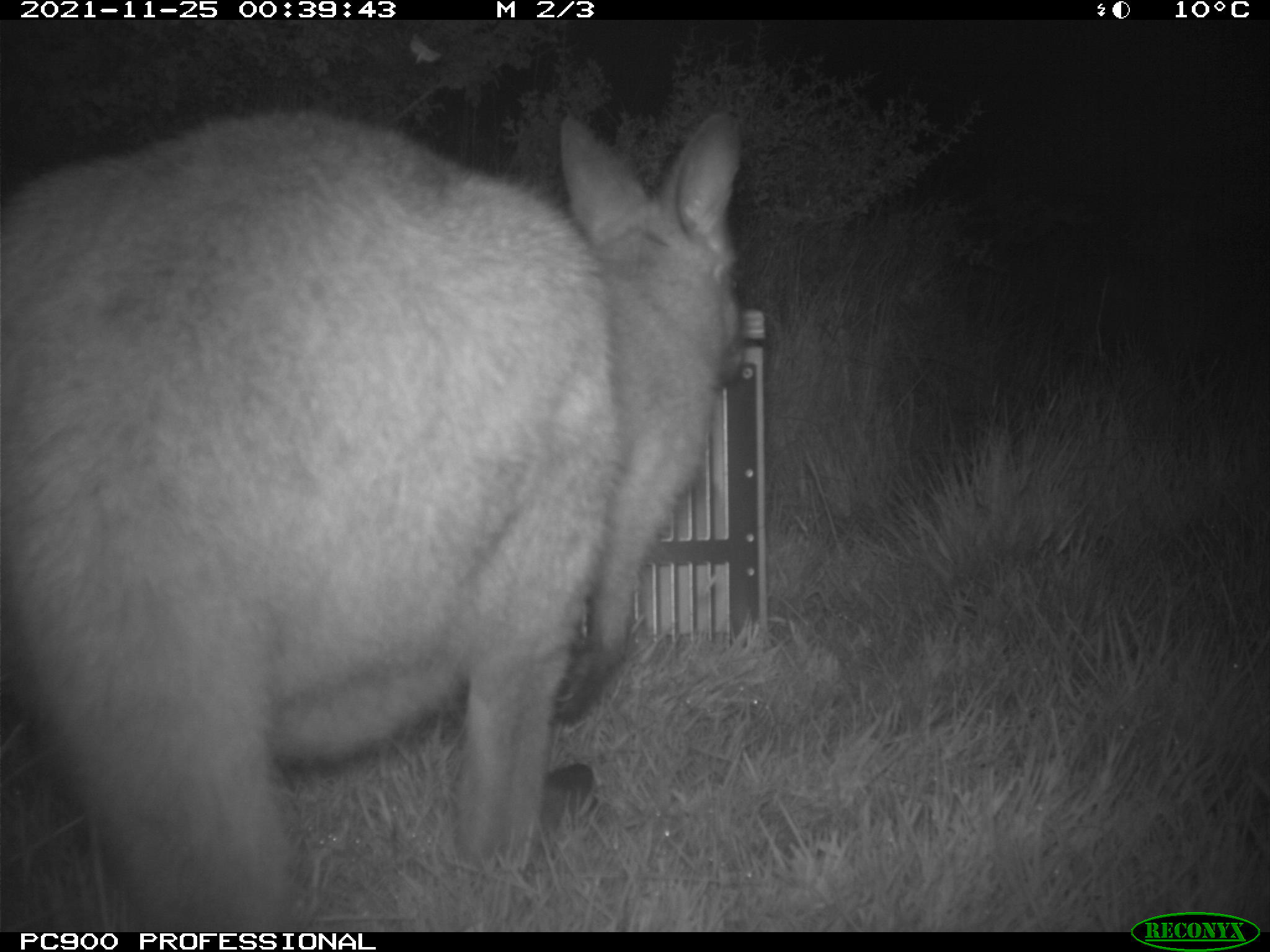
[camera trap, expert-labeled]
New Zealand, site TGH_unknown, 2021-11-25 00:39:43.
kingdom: Animalia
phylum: Chordata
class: Mammalia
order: Diprotodontia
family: Macropodidae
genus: Notamacropus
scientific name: Notamacropus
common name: wallaby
Wallaby (Notamacropus).